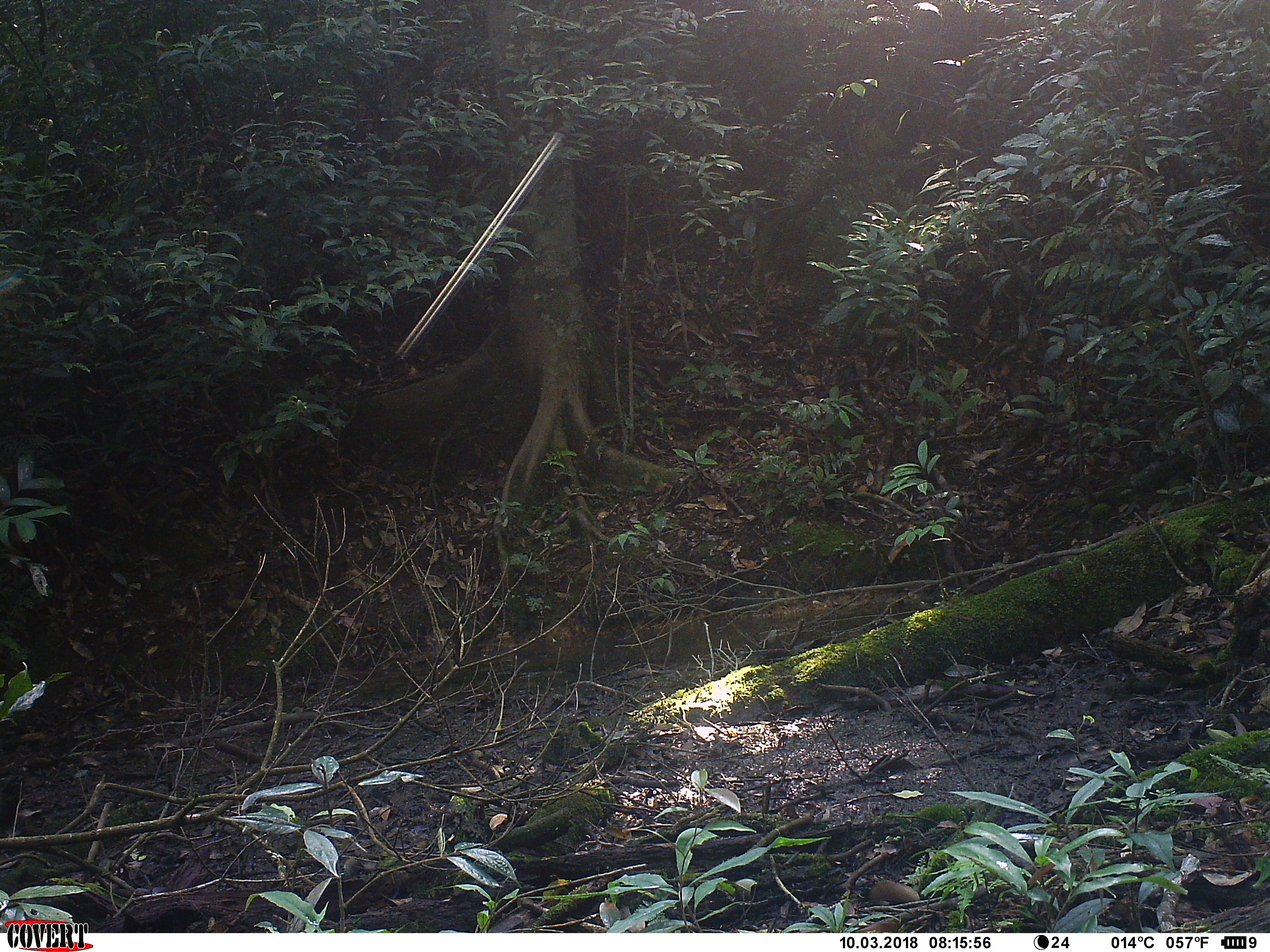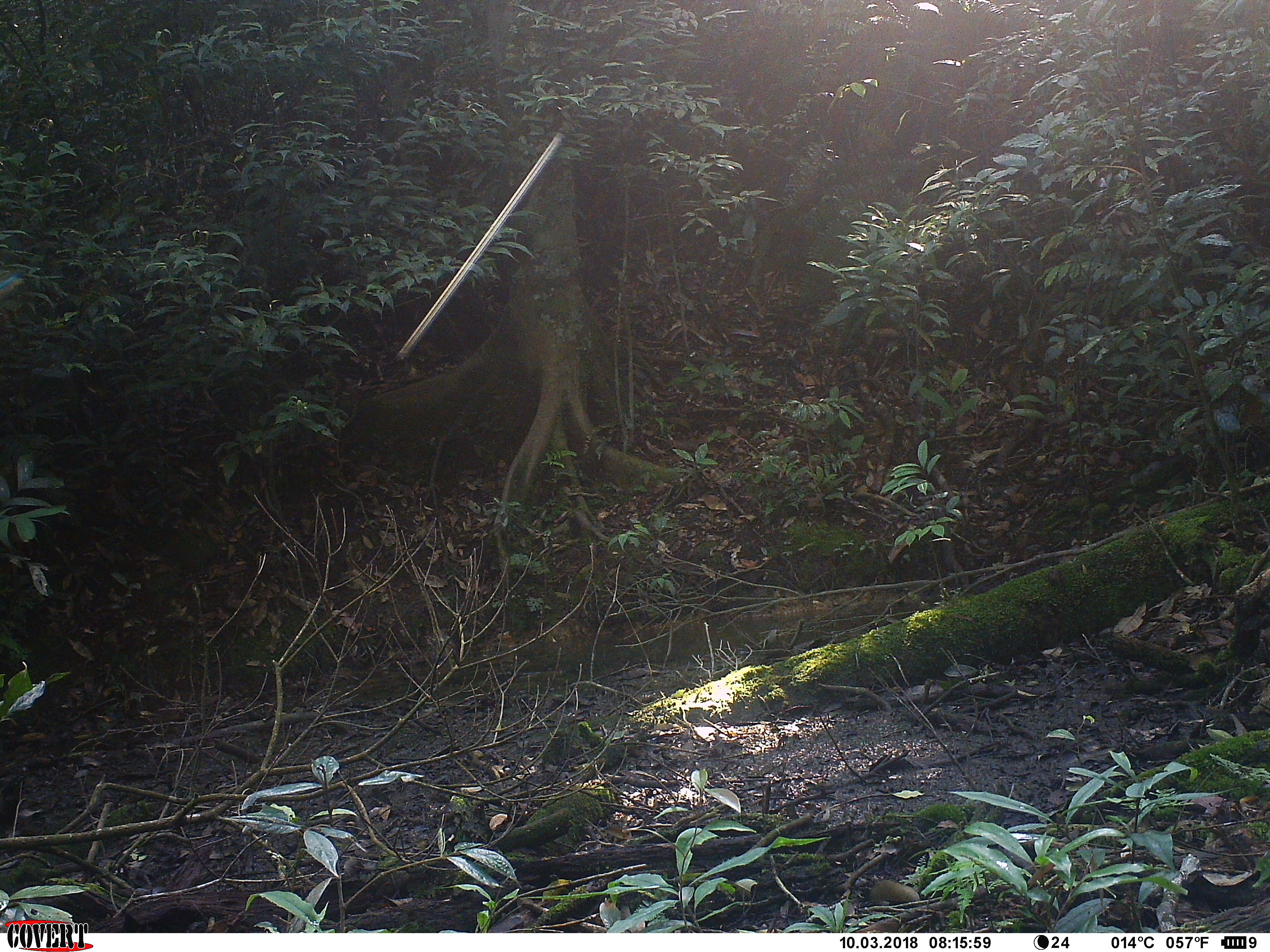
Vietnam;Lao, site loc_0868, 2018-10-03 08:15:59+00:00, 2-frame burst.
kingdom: Animalia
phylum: Chordata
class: Mammalia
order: Carnivora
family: Mustelidae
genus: Martes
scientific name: Martes flavigula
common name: yellow-throated marten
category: yellow throated marten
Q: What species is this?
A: Yellow throated marten (yellow-throated marten) (Martes flavigula).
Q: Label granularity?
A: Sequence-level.